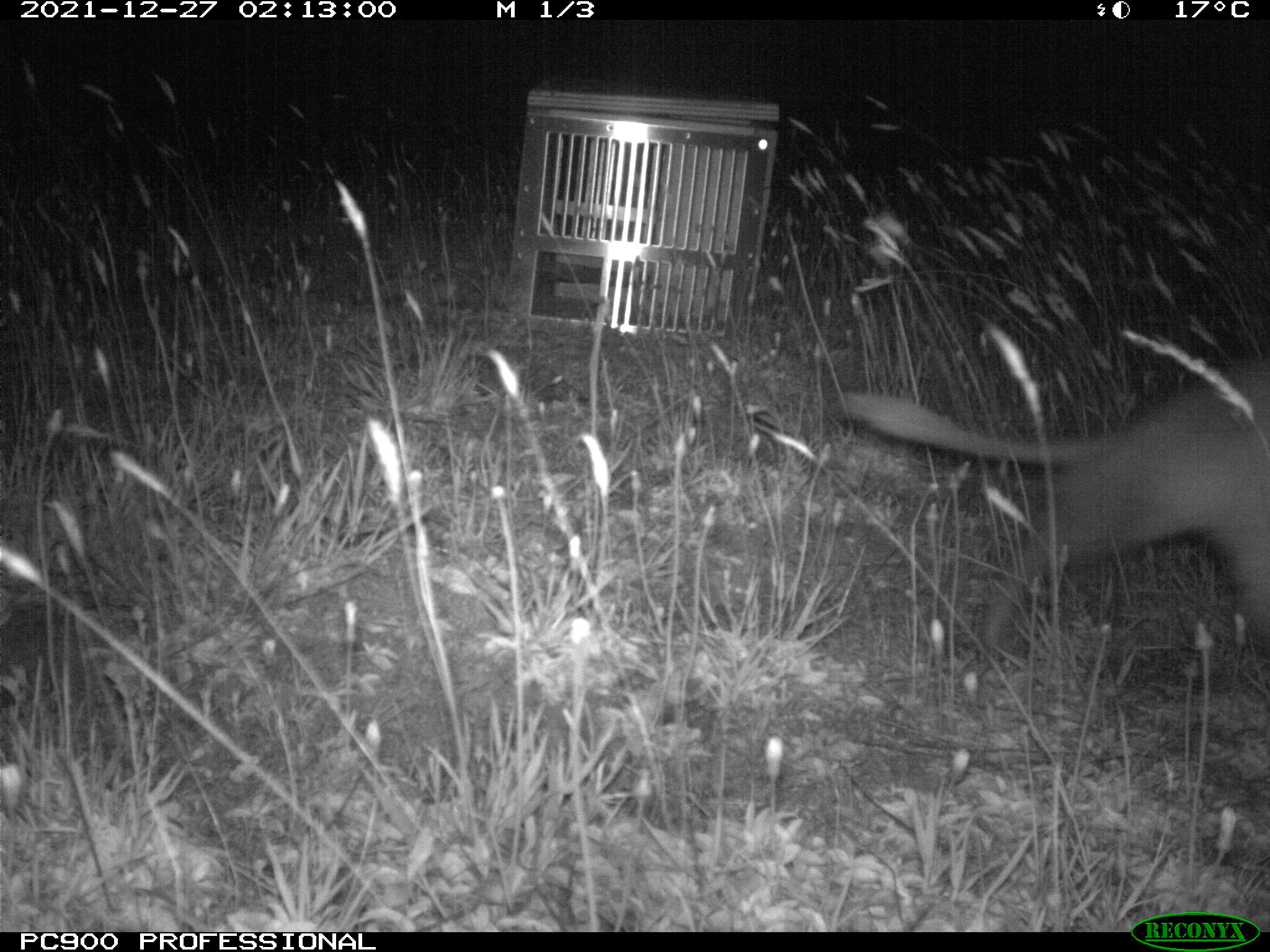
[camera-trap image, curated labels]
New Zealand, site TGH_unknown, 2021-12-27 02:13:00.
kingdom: Animalia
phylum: Chordata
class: Mammalia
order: Carnivora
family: Mustelidae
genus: Mustela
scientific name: Mustela furo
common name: ferret